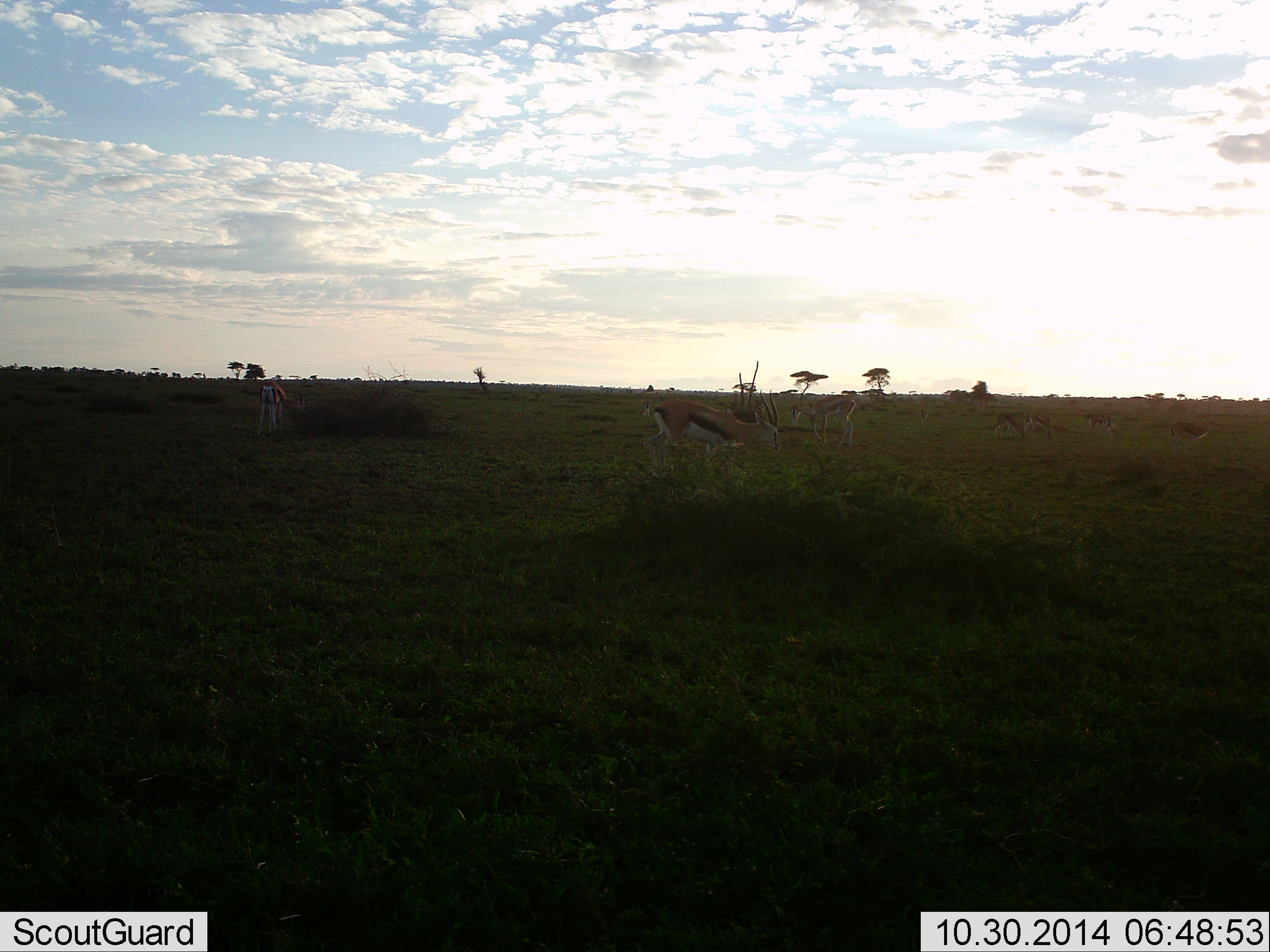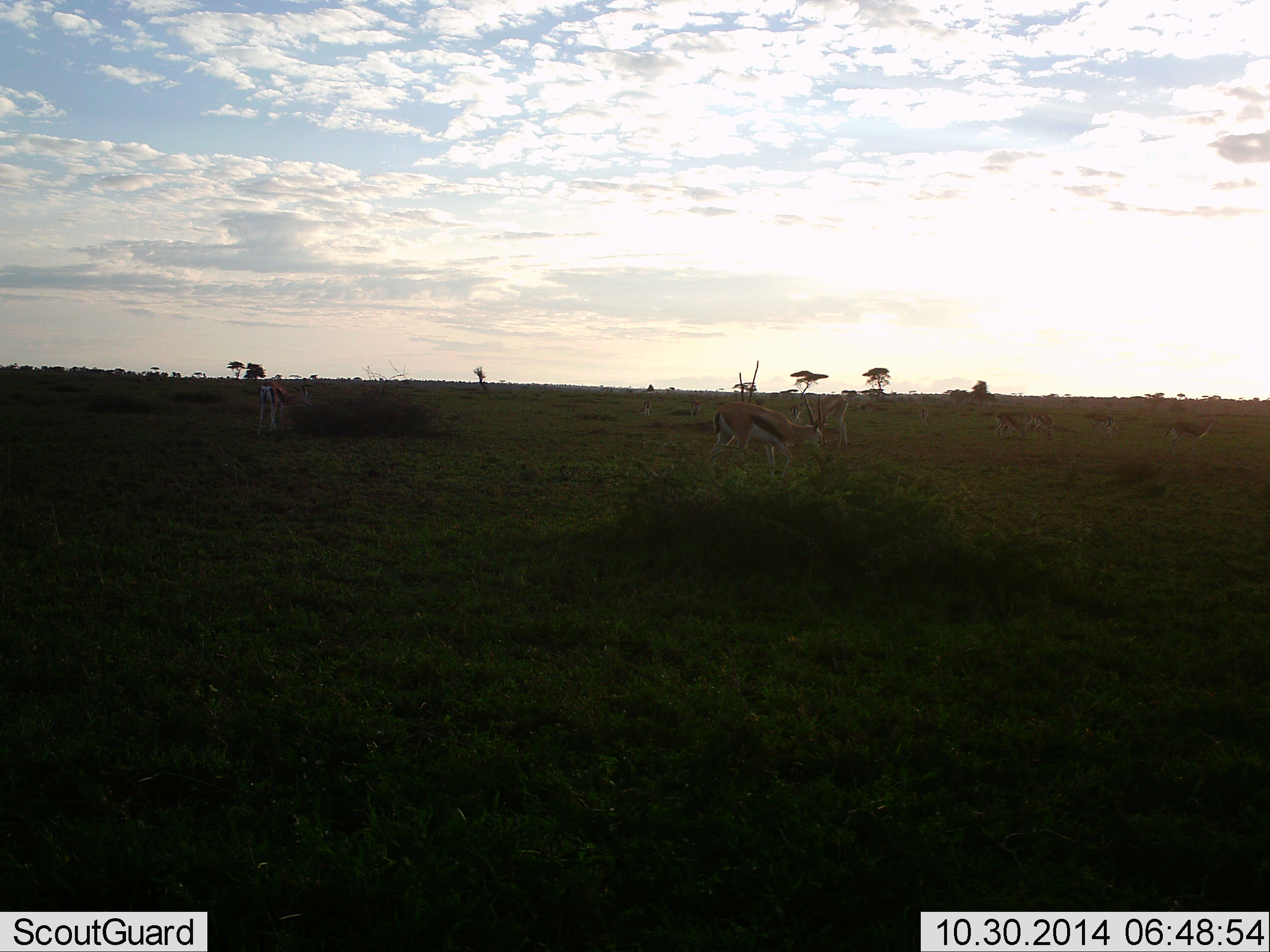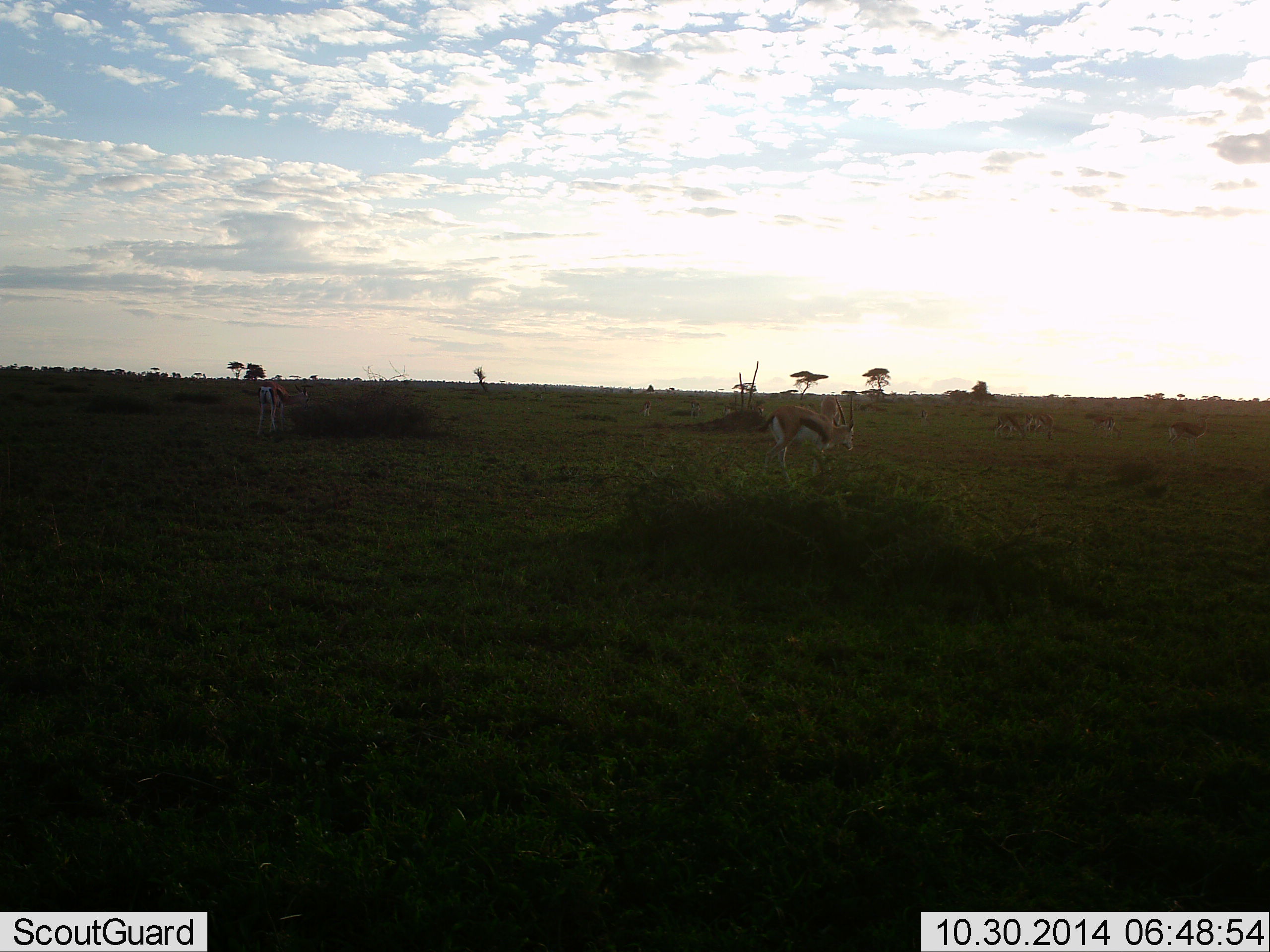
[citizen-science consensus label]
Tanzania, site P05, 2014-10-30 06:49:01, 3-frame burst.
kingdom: Animalia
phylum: Chordata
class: Mammalia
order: Artiodactyla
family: Bovidae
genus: Eudorcas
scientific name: Eudorcas thomsonii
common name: thomson's gazelle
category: gazellethomsons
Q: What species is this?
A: Gazellethomsons (thomson's gazelle) (Eudorcas thomsonii).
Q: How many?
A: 8.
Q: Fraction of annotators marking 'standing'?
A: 60%.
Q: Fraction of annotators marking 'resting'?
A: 0%.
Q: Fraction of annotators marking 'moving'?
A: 50%.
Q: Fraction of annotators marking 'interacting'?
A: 0%.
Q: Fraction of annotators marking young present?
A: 0%.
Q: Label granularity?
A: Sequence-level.